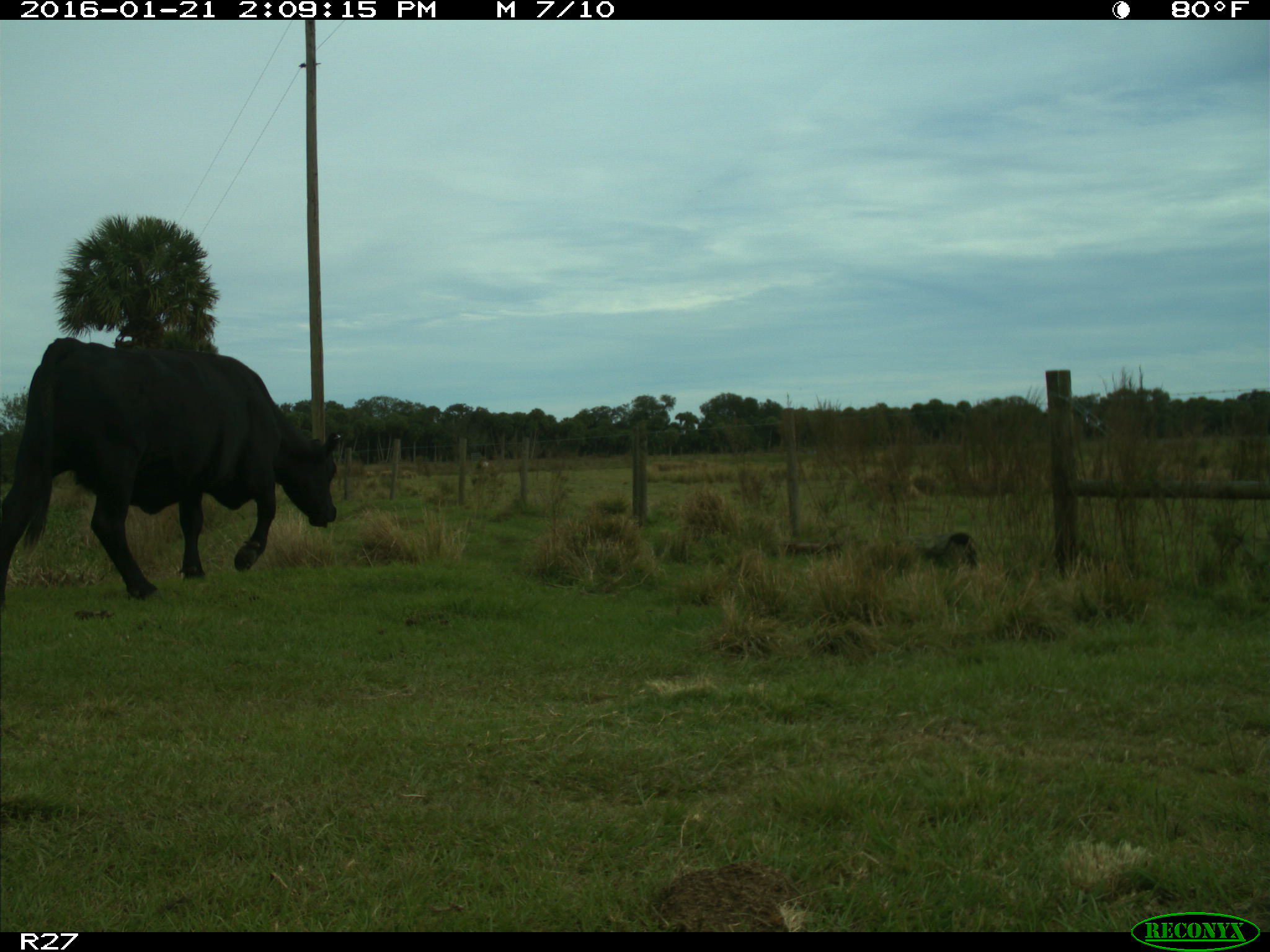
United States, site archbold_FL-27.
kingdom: Animalia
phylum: Chordata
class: Mammalia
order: Artiodactyla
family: Bovidae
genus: Bos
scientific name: Bos taurus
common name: domestic cow